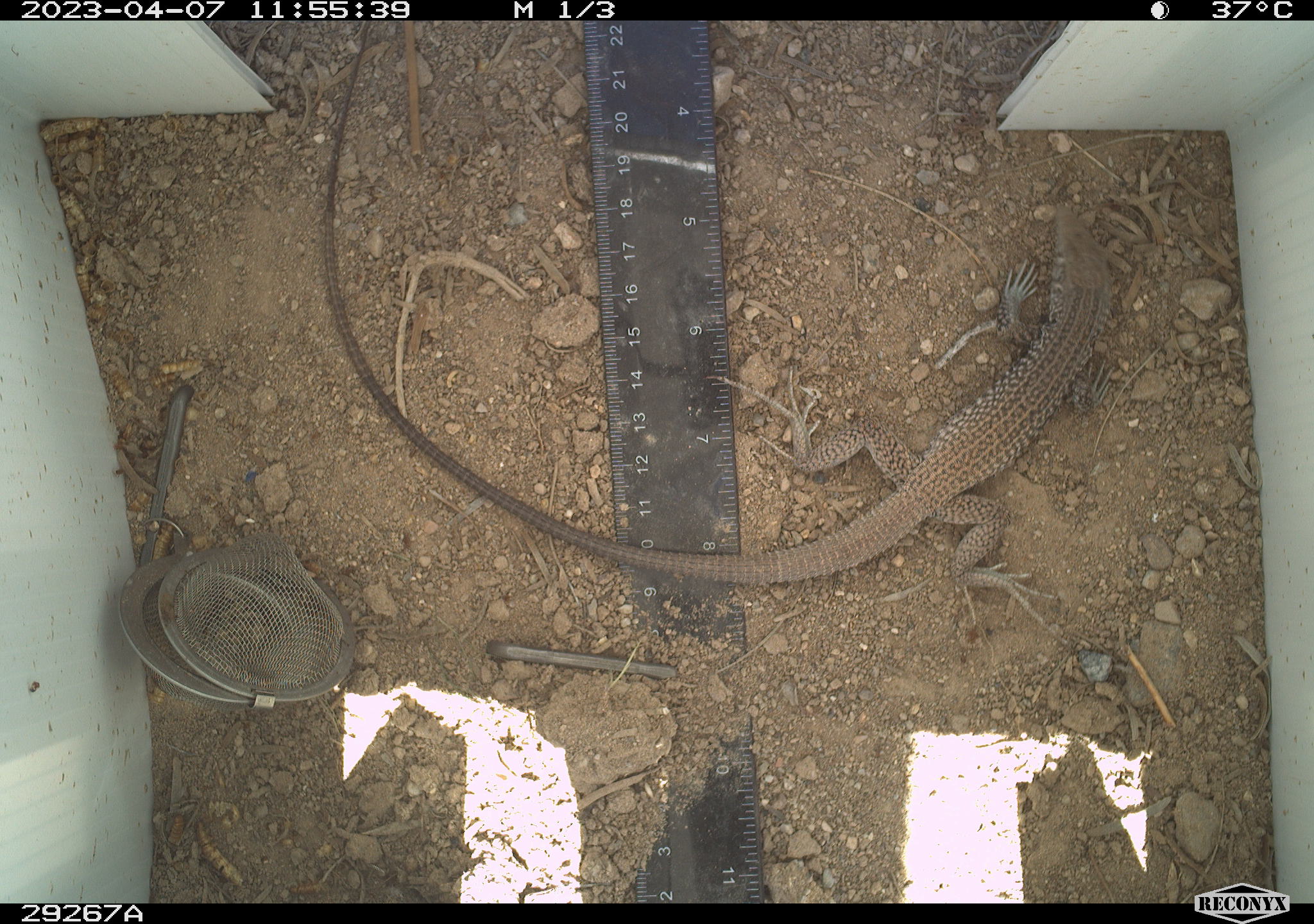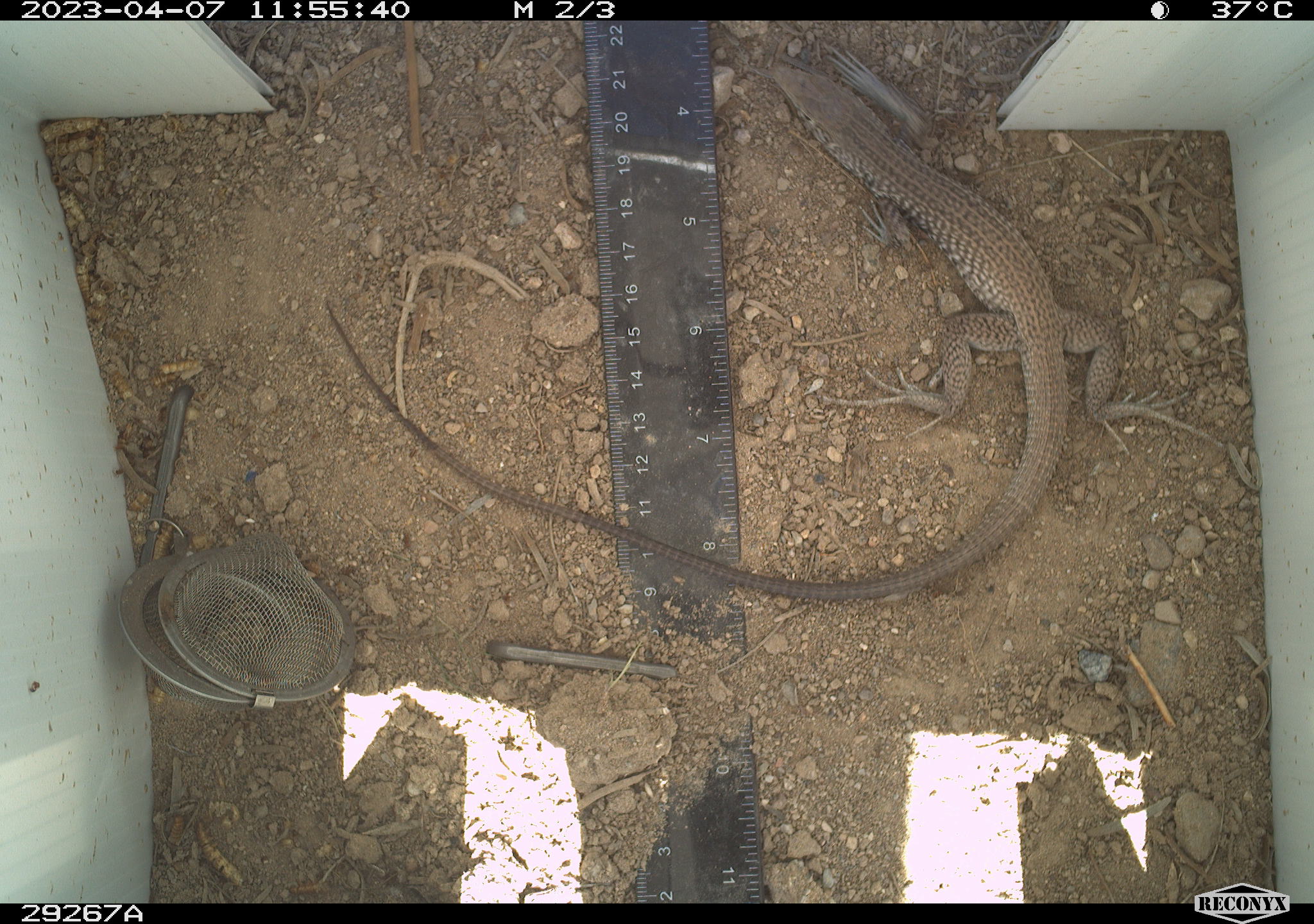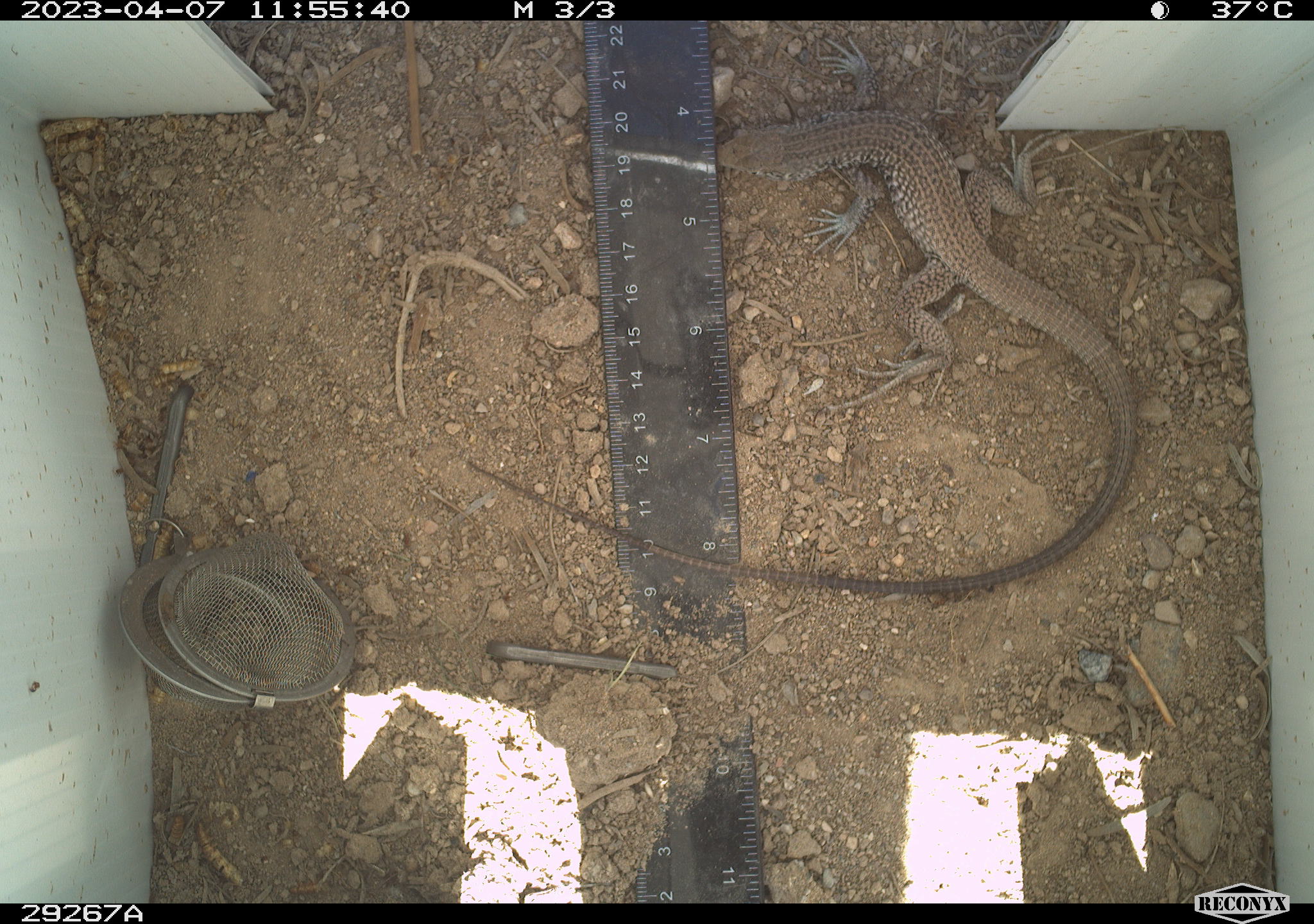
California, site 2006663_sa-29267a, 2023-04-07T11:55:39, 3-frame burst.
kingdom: Animalia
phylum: Chordata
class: Reptilia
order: Squamata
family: Teiidae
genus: Aspidoscelis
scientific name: Aspidoscelis tigris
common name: western whiptail